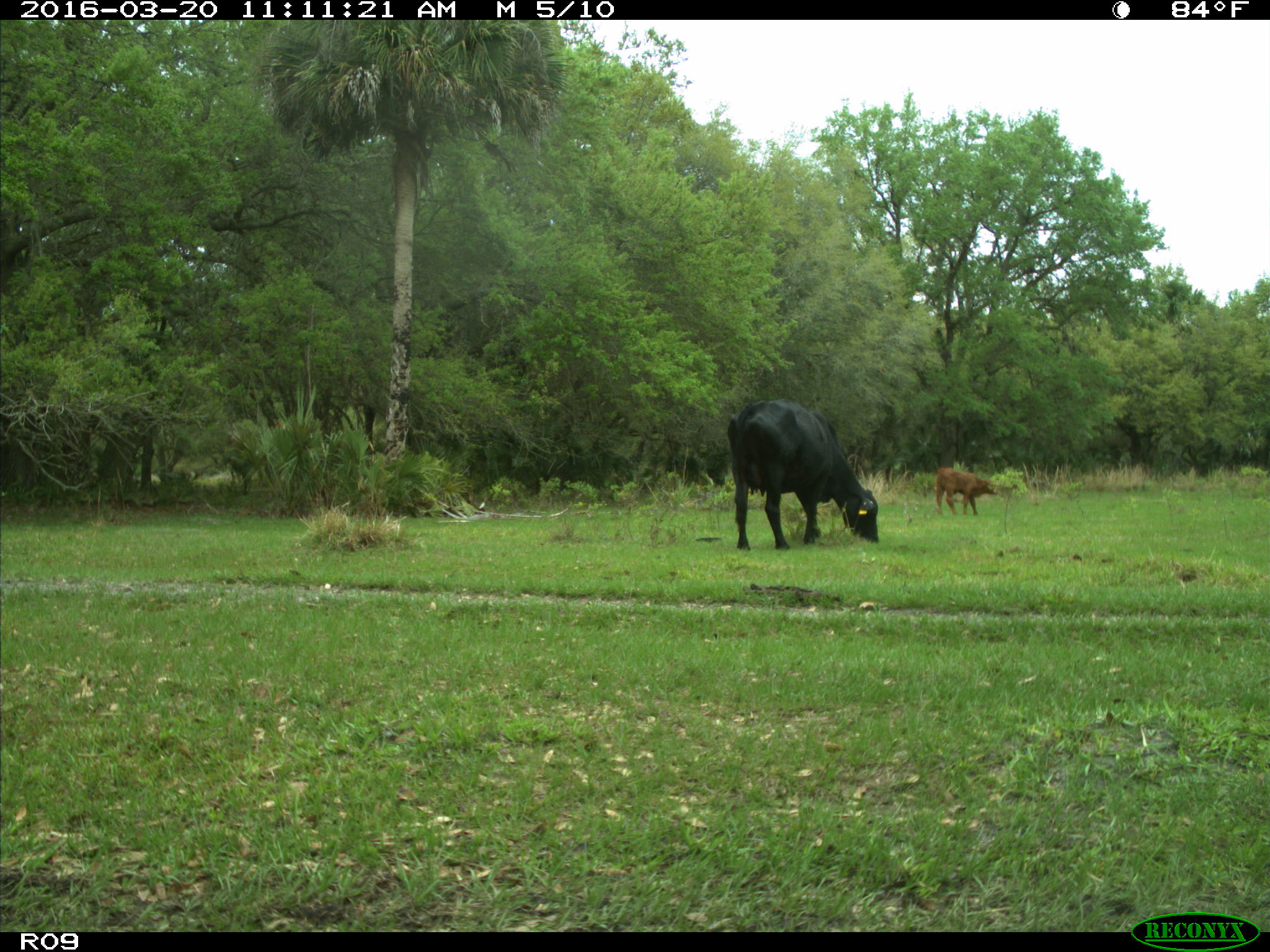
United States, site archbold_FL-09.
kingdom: Animalia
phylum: Chordata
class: Mammalia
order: Artiodactyla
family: Bovidae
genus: Bos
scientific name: Bos taurus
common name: domestic cow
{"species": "Bos taurus (domestic cow)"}